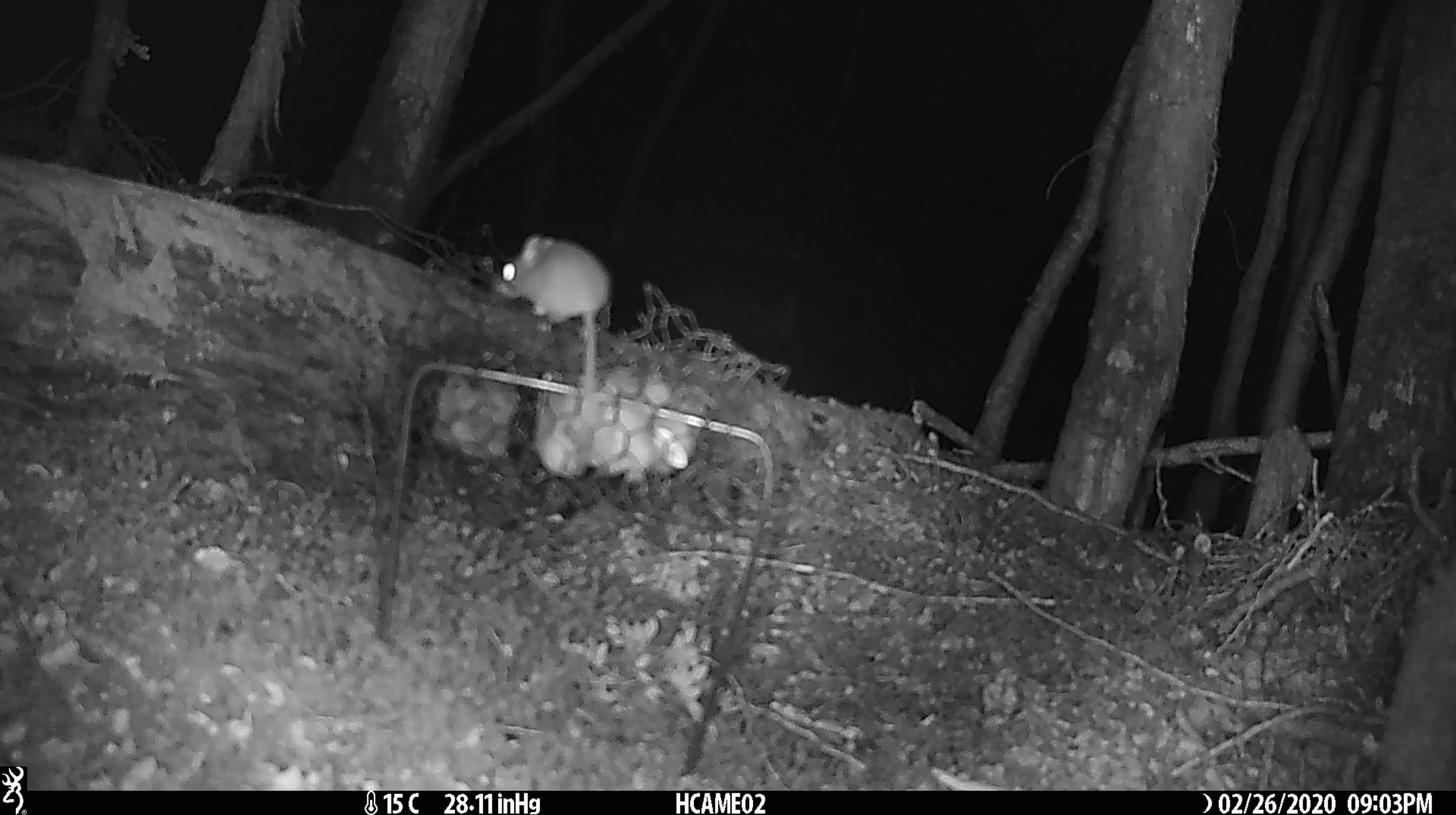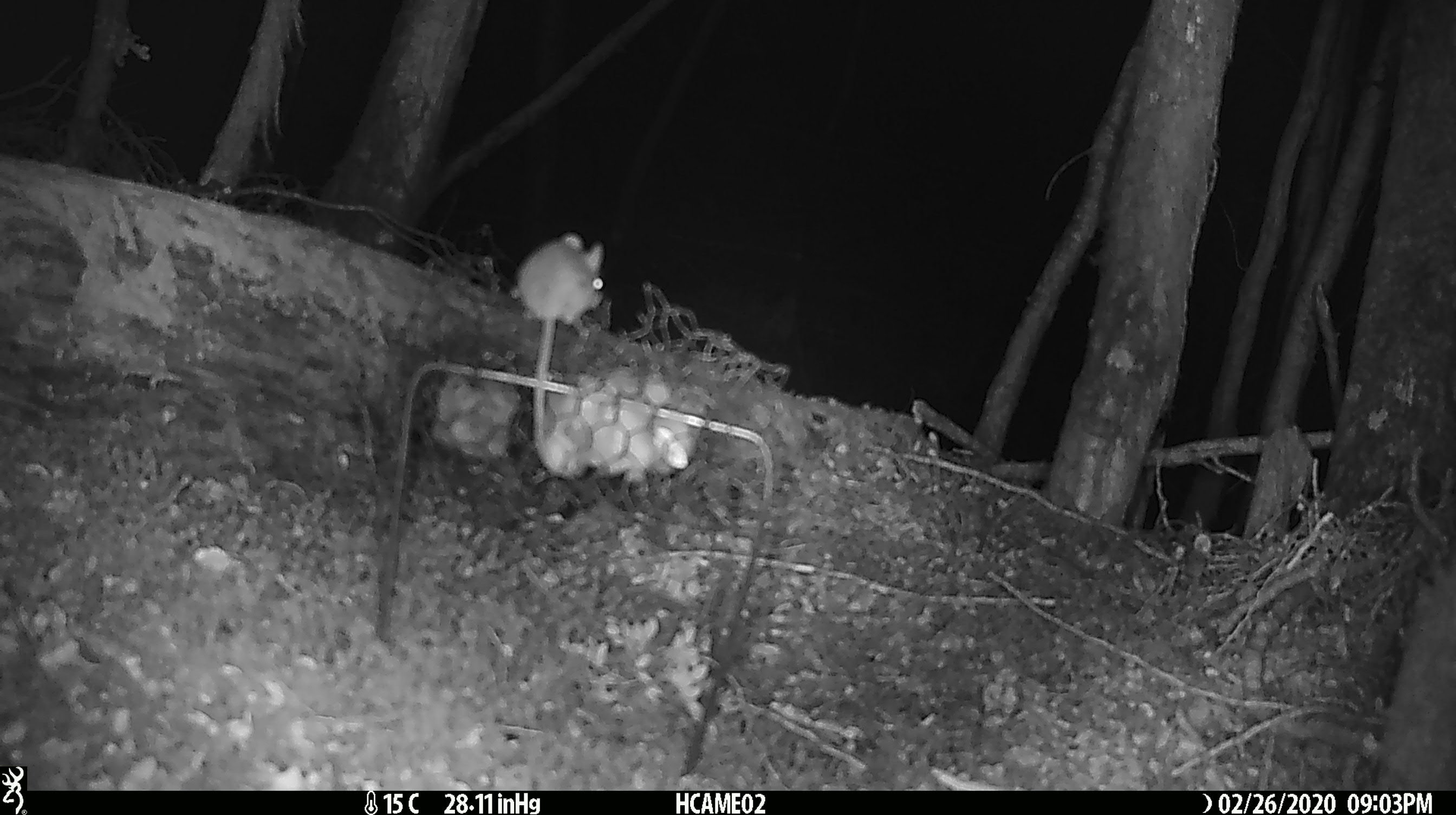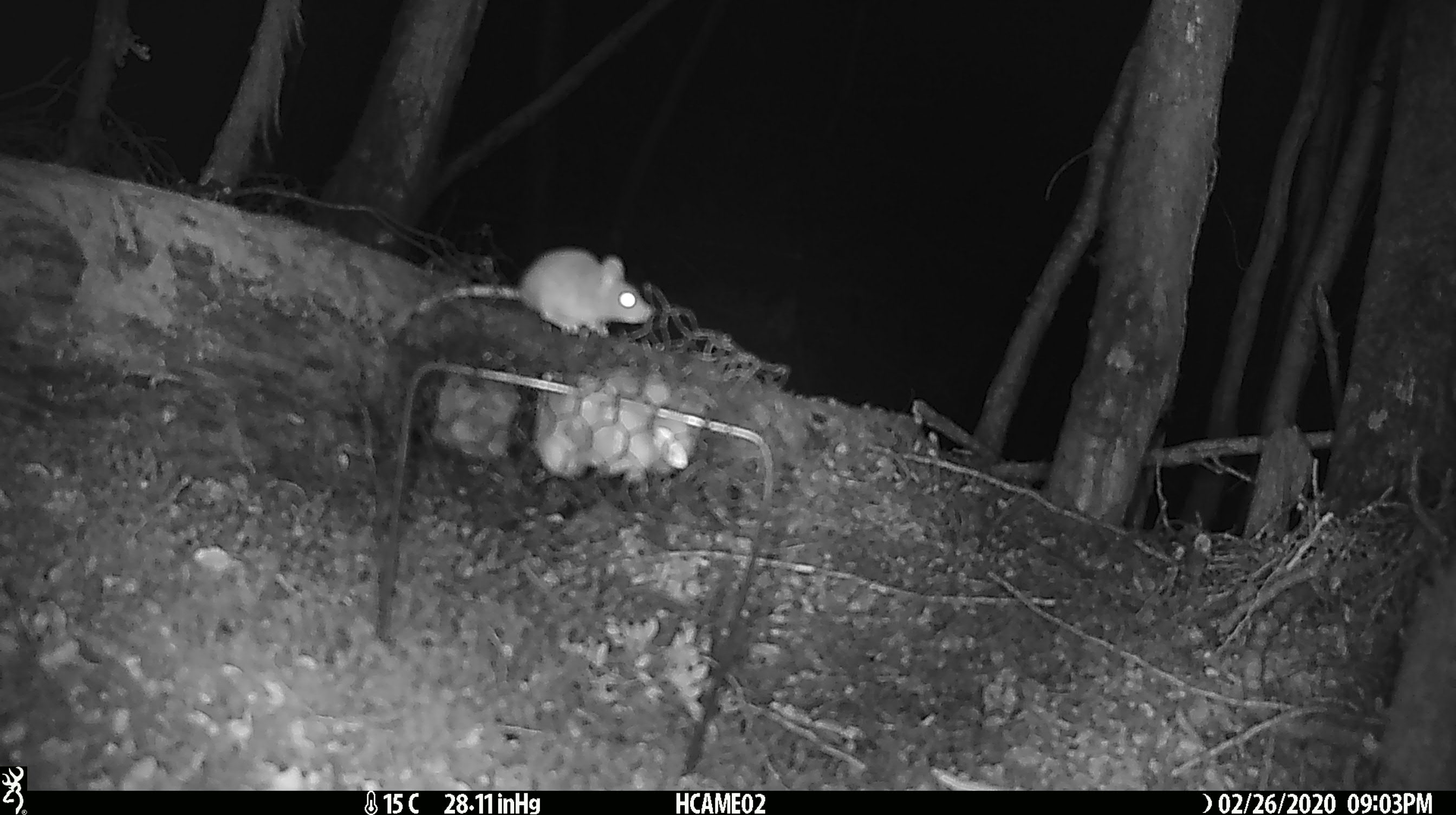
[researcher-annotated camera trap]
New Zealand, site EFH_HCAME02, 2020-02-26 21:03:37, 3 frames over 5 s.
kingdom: Animalia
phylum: Chordata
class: Mammalia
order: Rodentia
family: Muridae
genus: Mus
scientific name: Mus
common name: mouse